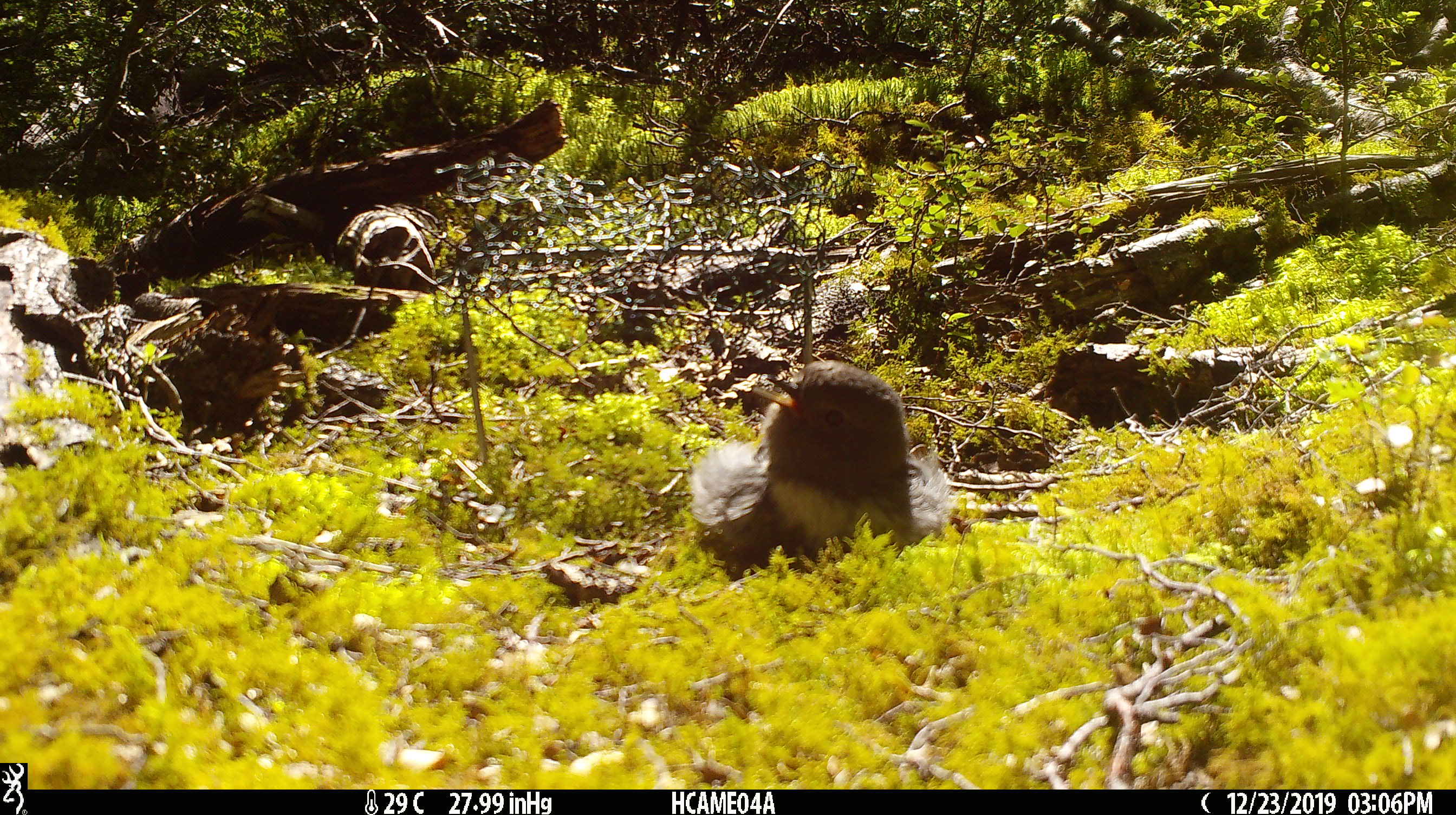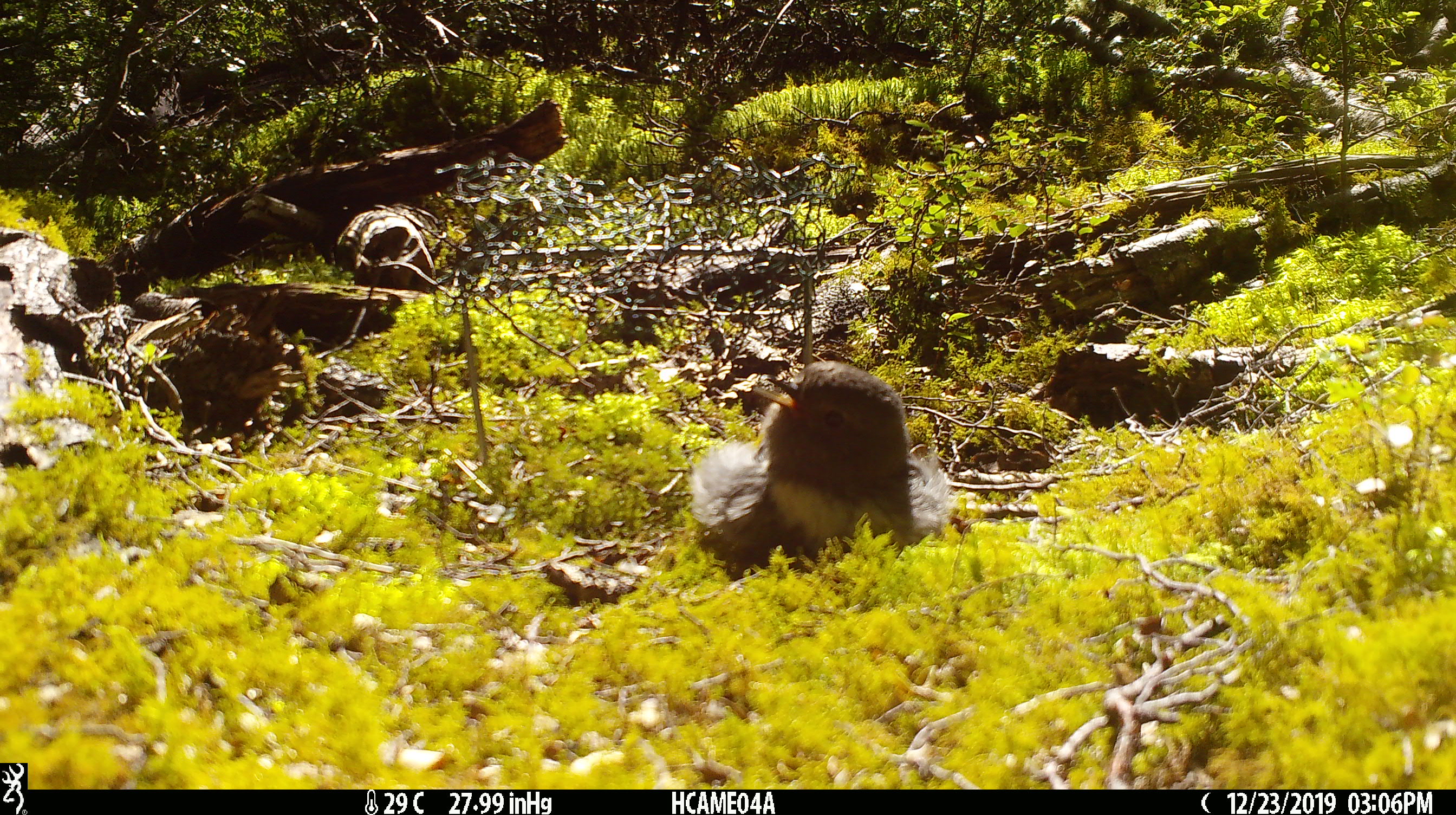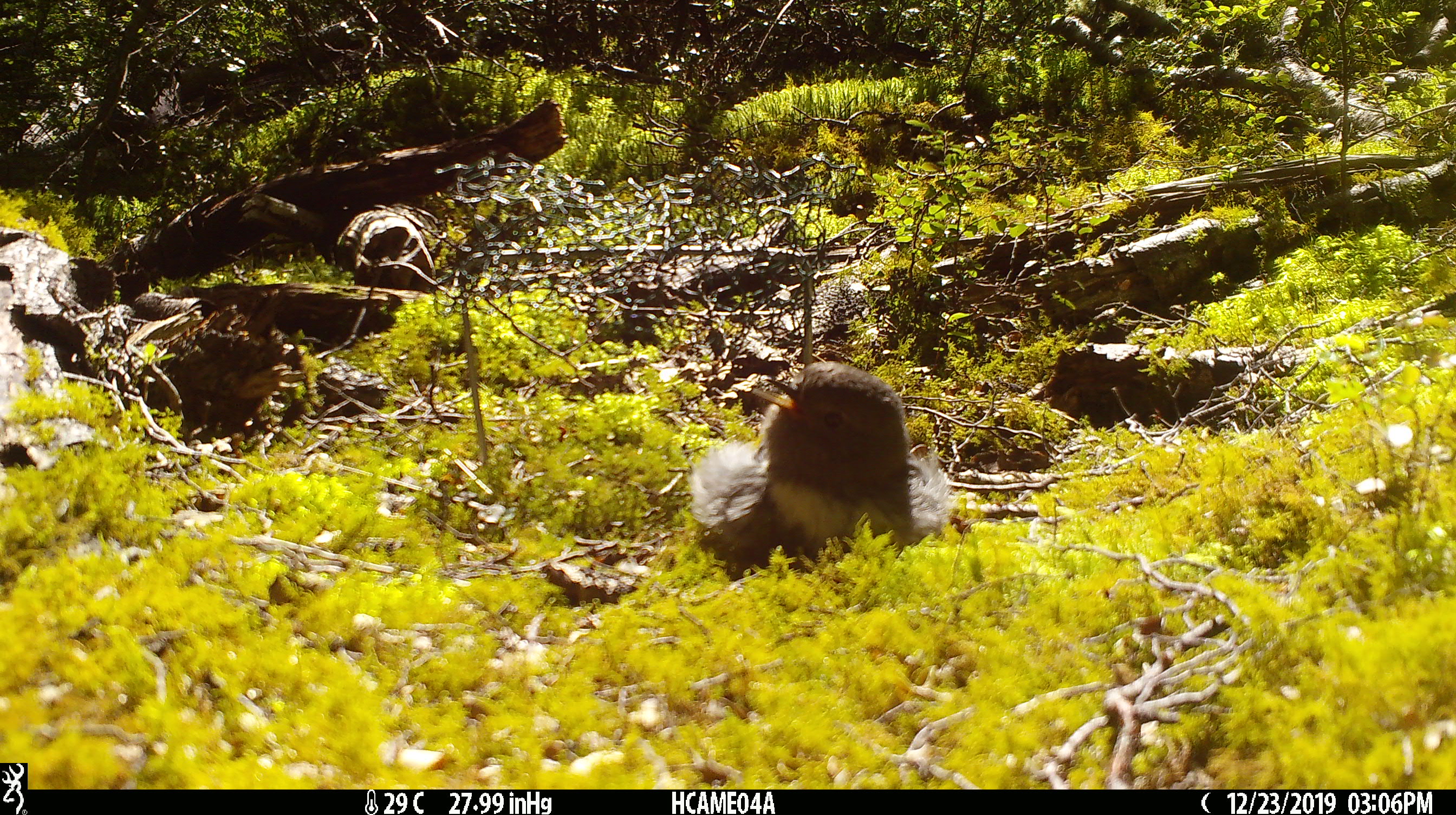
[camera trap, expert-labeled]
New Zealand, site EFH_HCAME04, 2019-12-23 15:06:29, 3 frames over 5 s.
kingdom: Animalia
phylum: Chordata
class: Aves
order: Passeriformes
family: Petroicidae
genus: Petroica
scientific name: Petroica australis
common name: new zealand robin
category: robin